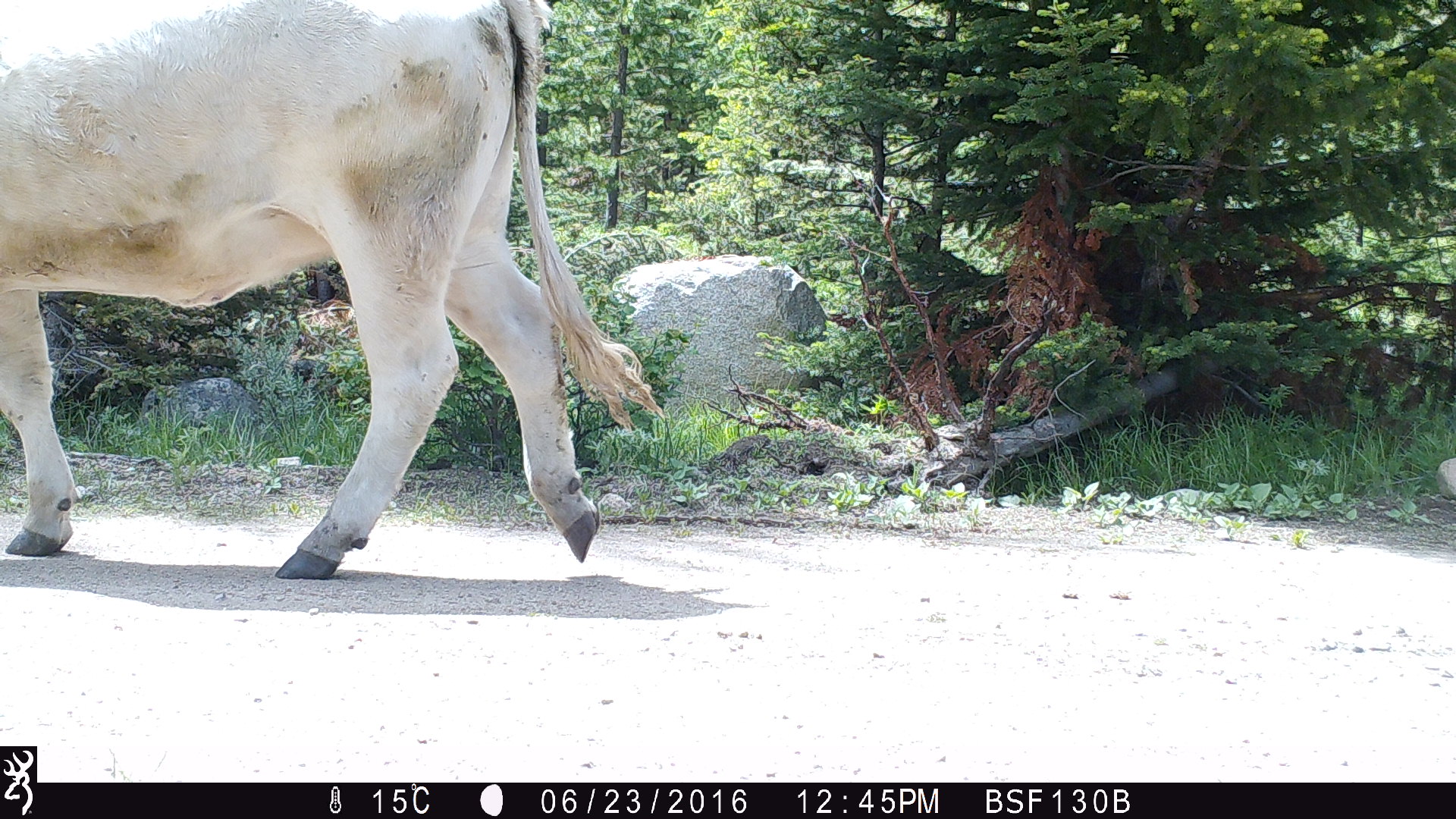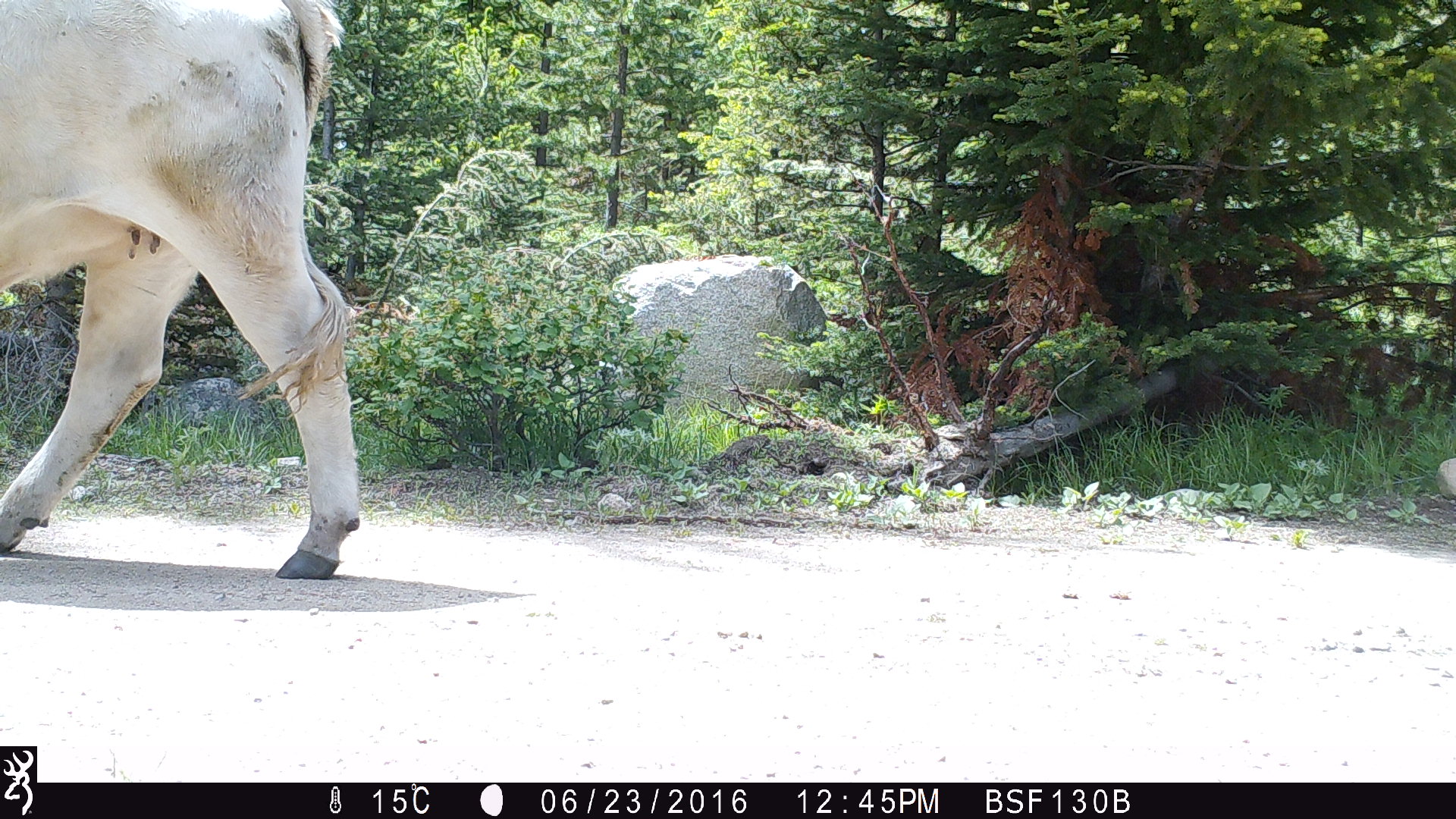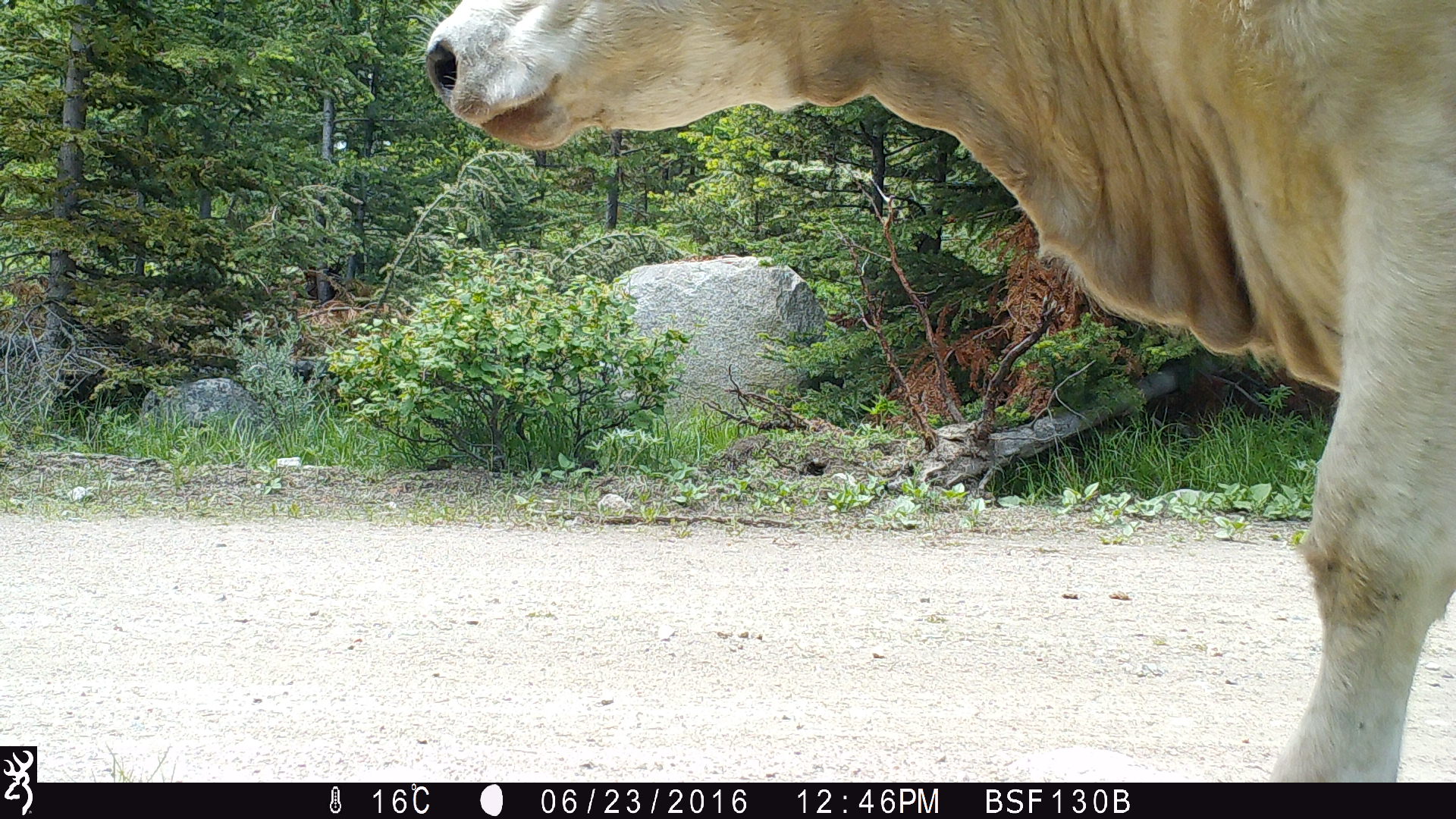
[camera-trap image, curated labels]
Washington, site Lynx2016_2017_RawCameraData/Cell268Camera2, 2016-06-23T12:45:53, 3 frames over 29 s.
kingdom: Animalia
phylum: Chordata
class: Mammalia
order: Artiodactyla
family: Bovidae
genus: Bos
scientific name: Bos taurus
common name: domestic cattle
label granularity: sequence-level